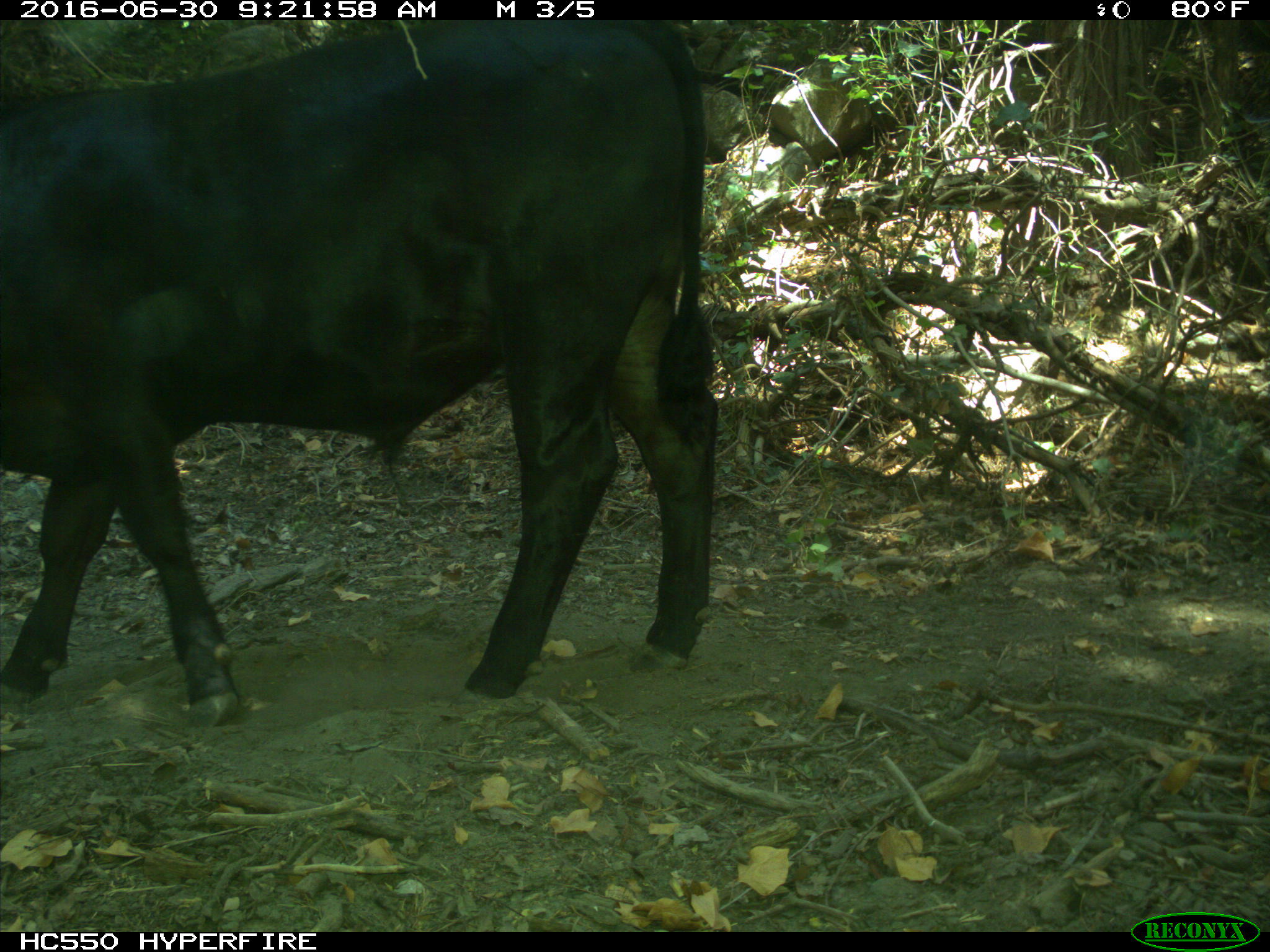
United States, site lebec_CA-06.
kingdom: Animalia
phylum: Chordata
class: Mammalia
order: Artiodactyla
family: Bovidae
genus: Bos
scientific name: Bos taurus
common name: domestic cow